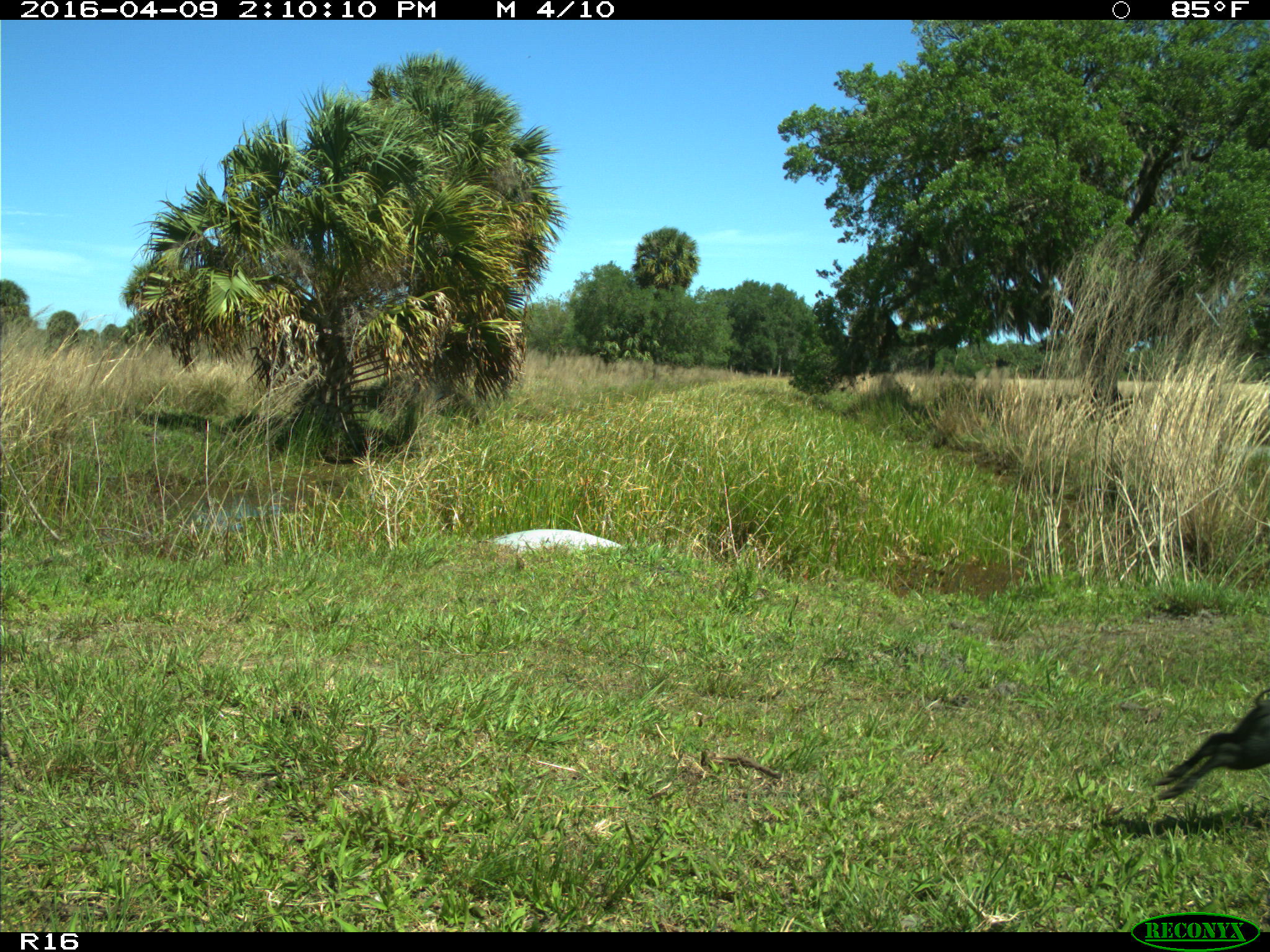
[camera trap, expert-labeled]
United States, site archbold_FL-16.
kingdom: Animalia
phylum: Chordata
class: Mammalia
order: Artiodactyla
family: Suidae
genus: Sus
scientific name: Sus scrofa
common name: wild boar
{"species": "Sus scrofa (wild boar)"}